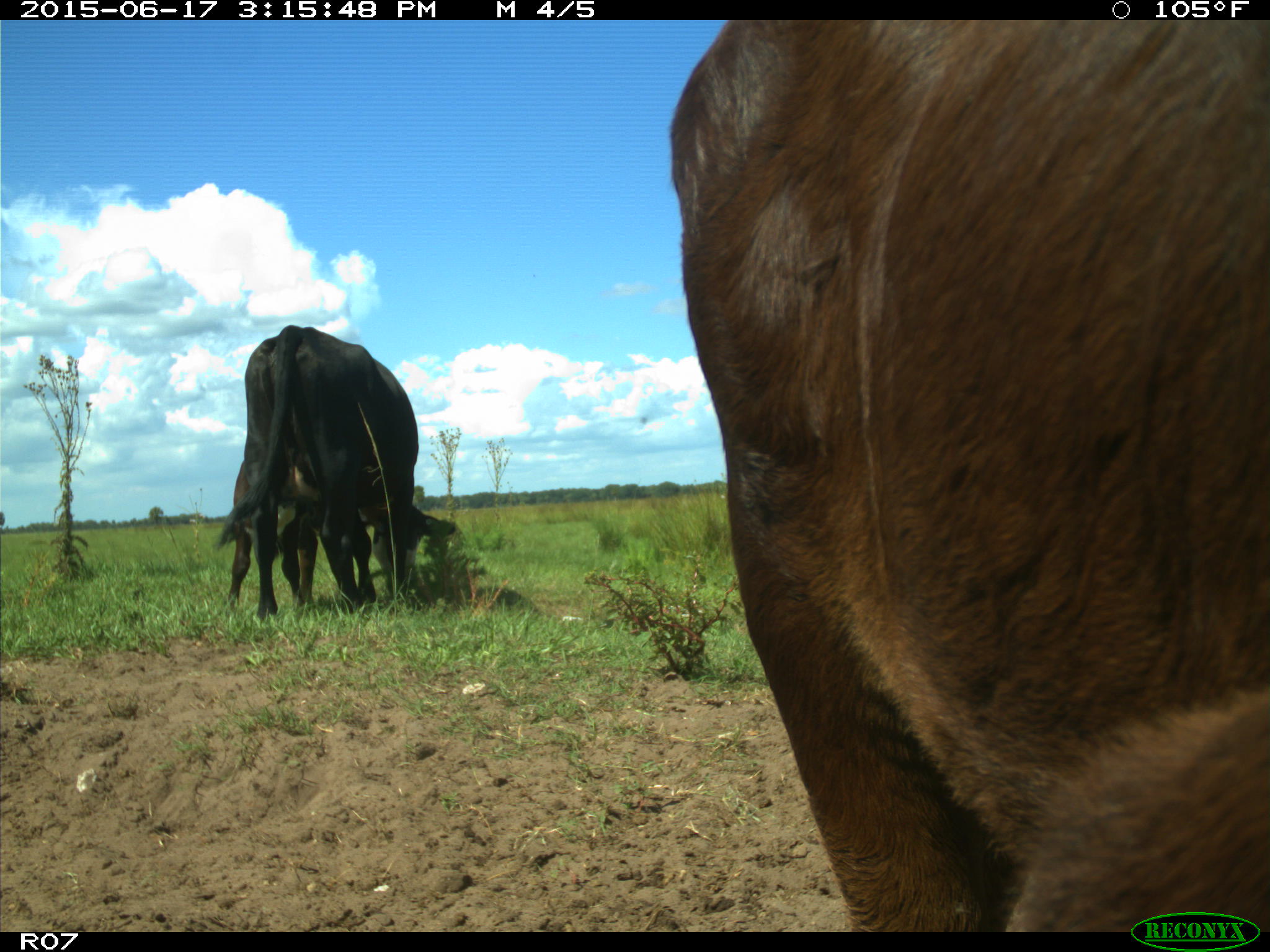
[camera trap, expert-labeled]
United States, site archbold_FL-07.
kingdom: Animalia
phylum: Chordata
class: Mammalia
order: Artiodactyla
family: Bovidae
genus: Bos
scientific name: Bos taurus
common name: domestic cow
Bos taurus (domestic cow).